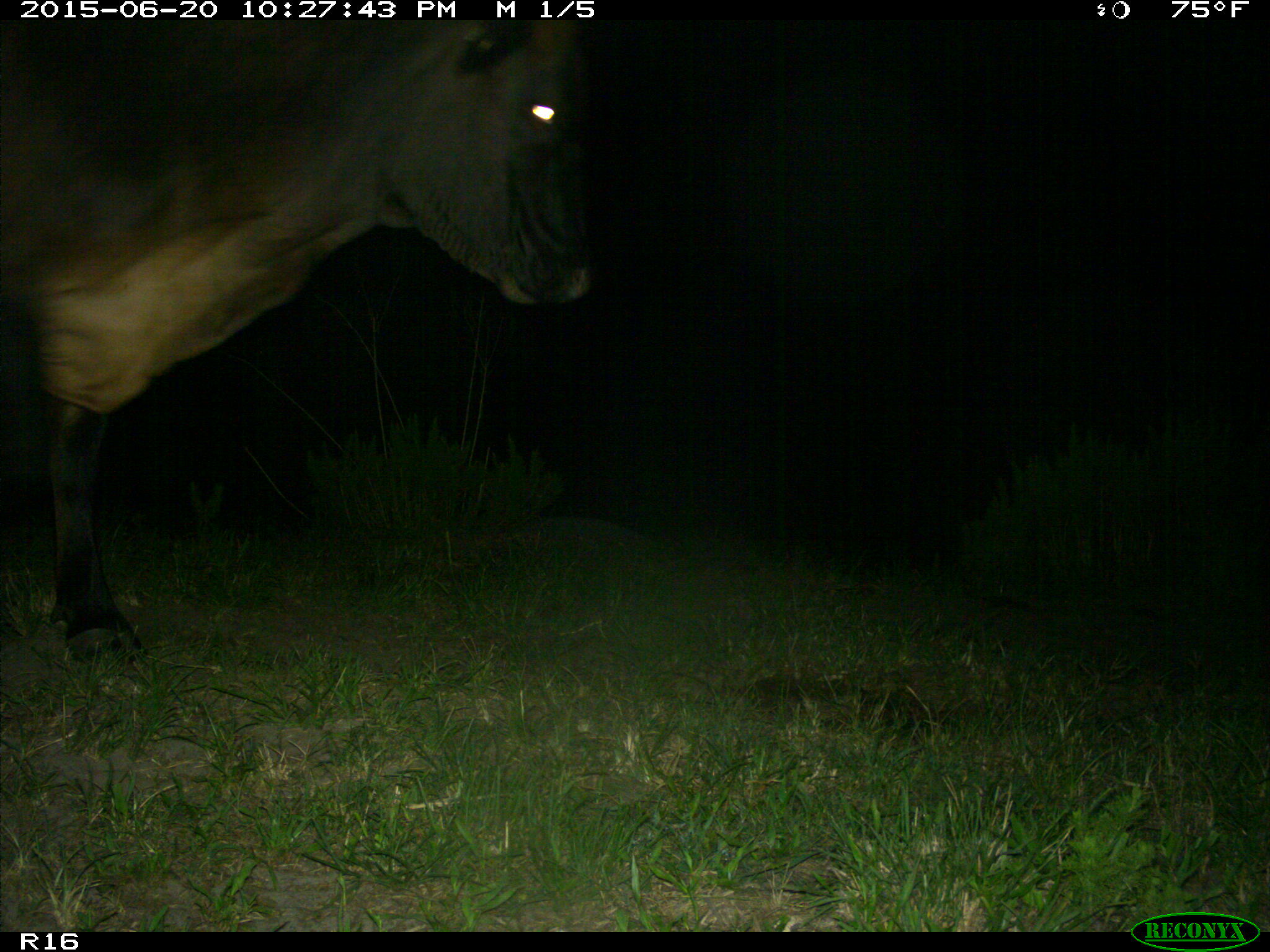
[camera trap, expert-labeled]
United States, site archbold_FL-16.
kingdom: Animalia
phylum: Chordata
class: Mammalia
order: Artiodactyla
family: Bovidae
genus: Bos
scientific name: Bos taurus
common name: domestic cow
Bos taurus (domestic cow).